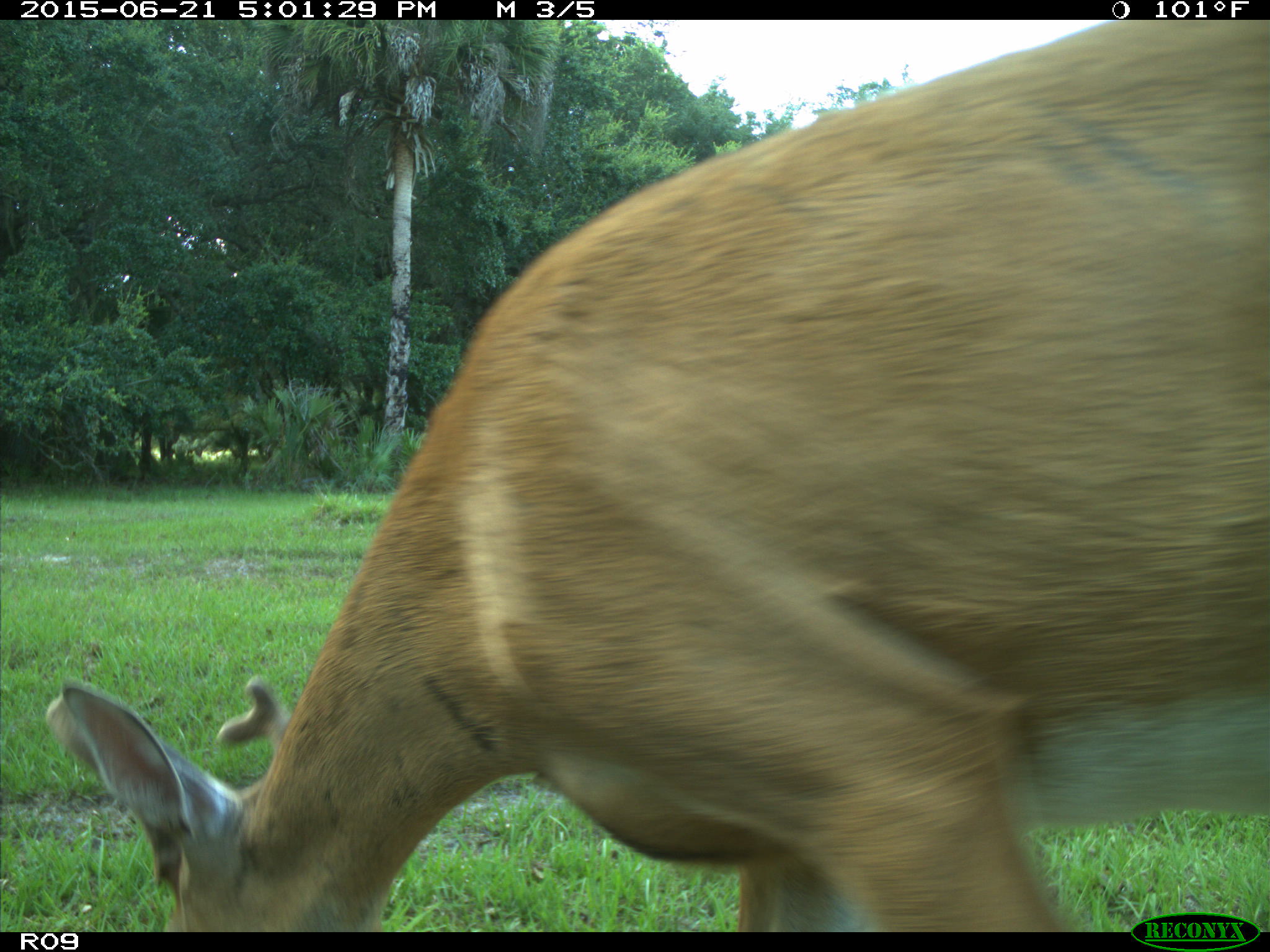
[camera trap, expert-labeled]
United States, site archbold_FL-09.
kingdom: Animalia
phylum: Chordata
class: Mammalia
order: Artiodactyla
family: Cervidae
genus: Odocoileus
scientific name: Odocoileus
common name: deer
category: unidentified deer